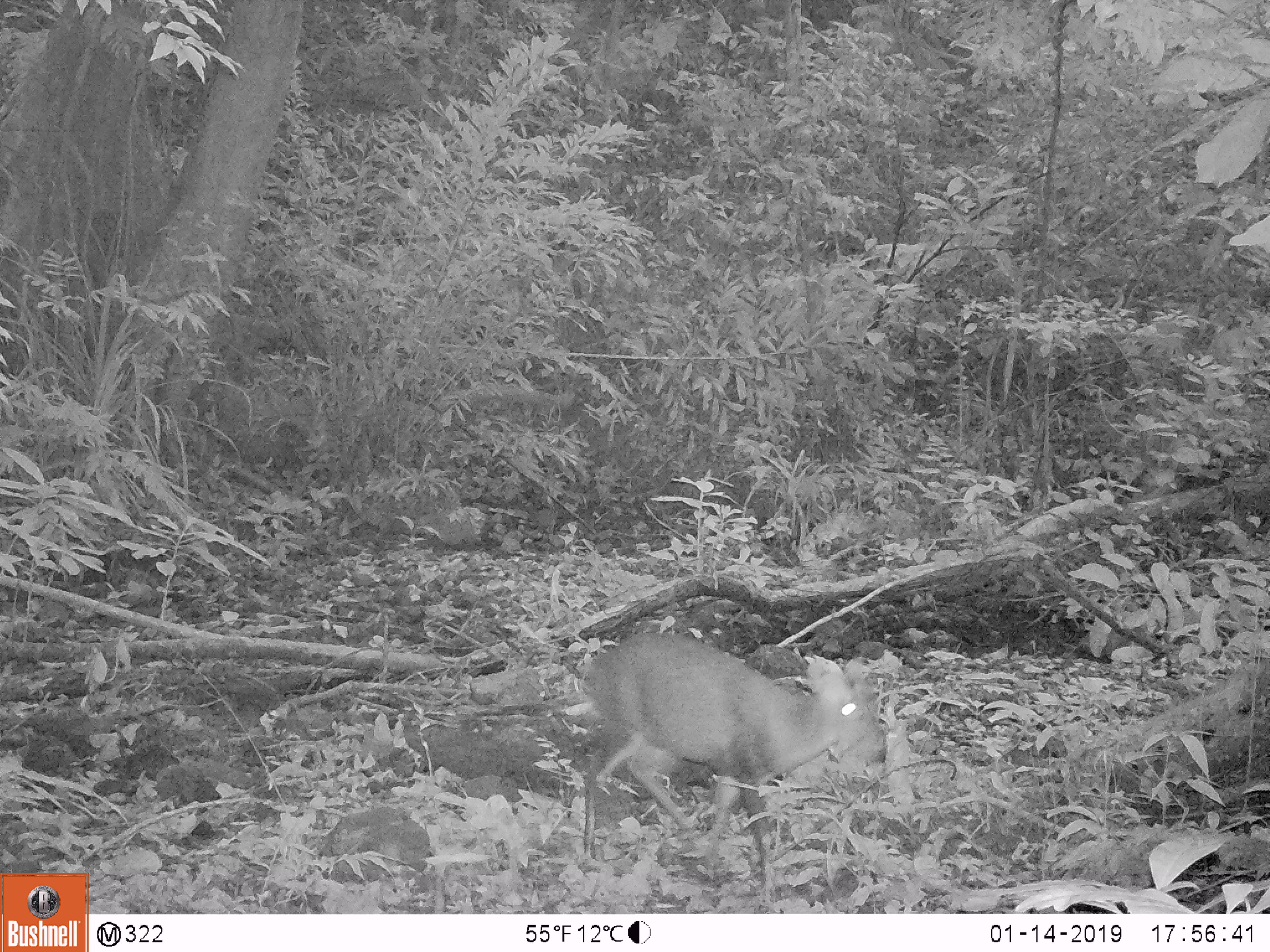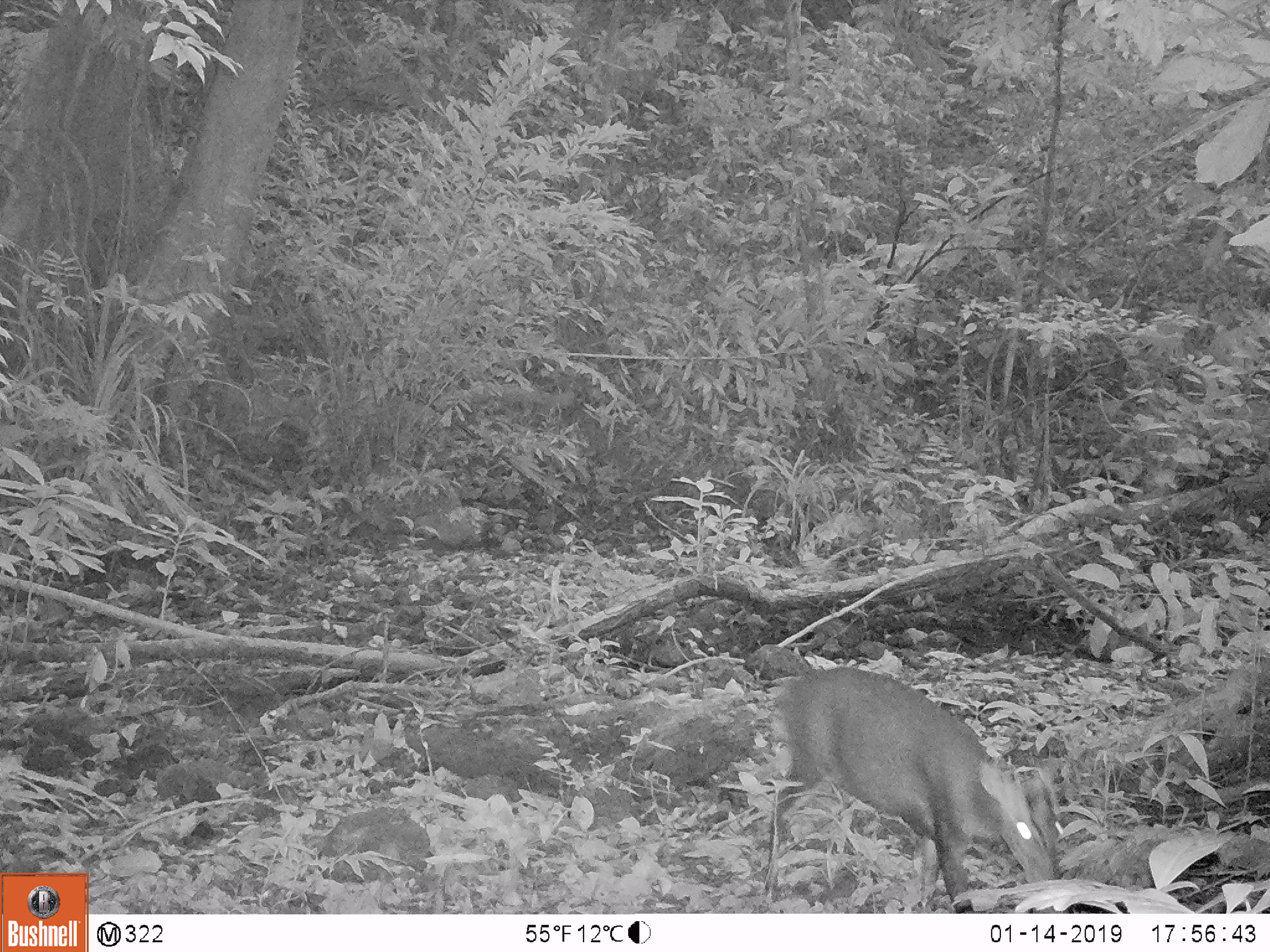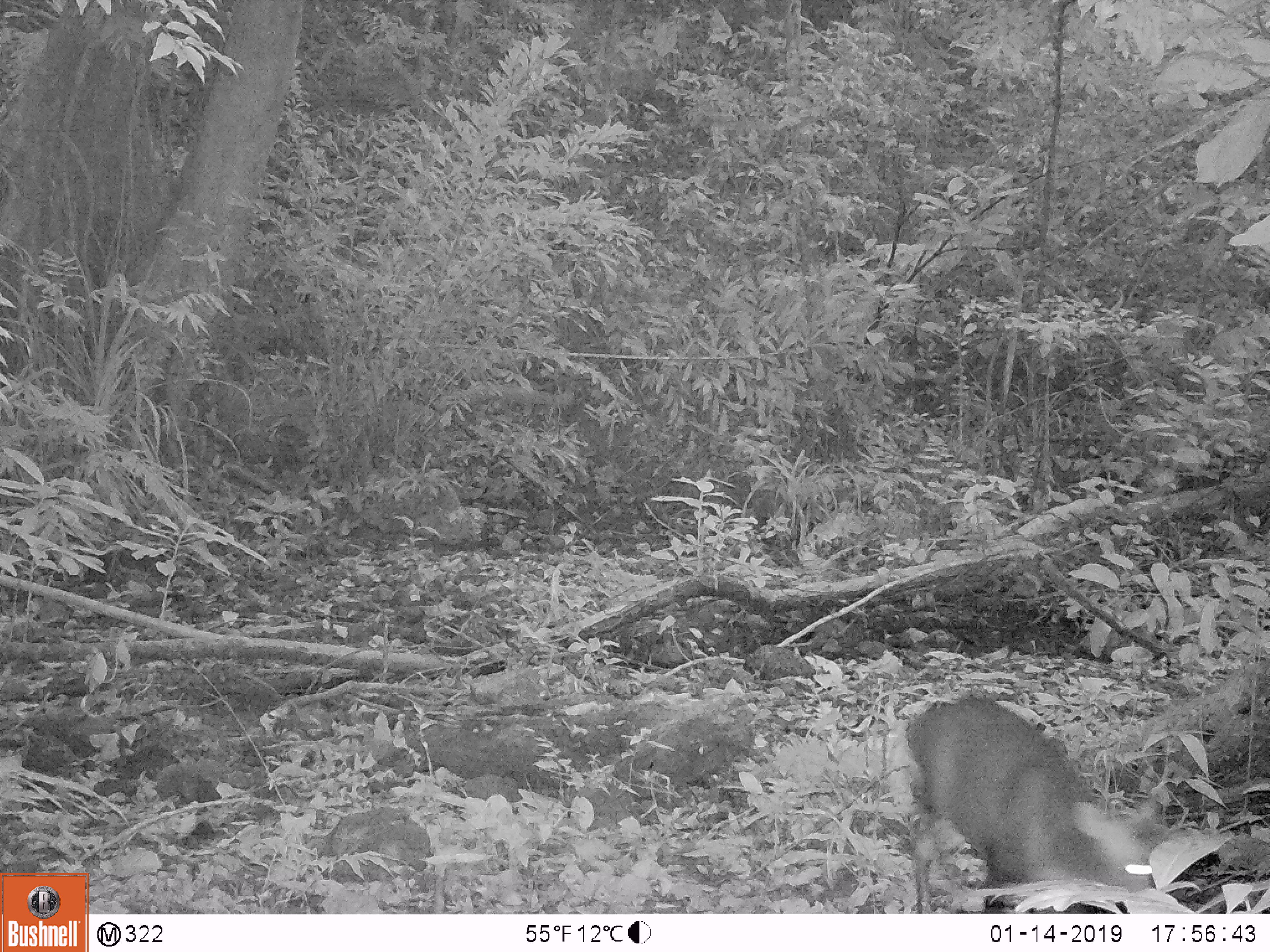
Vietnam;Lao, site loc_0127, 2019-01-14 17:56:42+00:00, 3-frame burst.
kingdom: Animalia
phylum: Chordata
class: Mammalia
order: Artiodactyla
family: Cervidae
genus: Muntiacus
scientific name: Muntiacus rooseveltorum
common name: roosevelt's muntjac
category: roosevelts muntjac group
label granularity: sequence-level